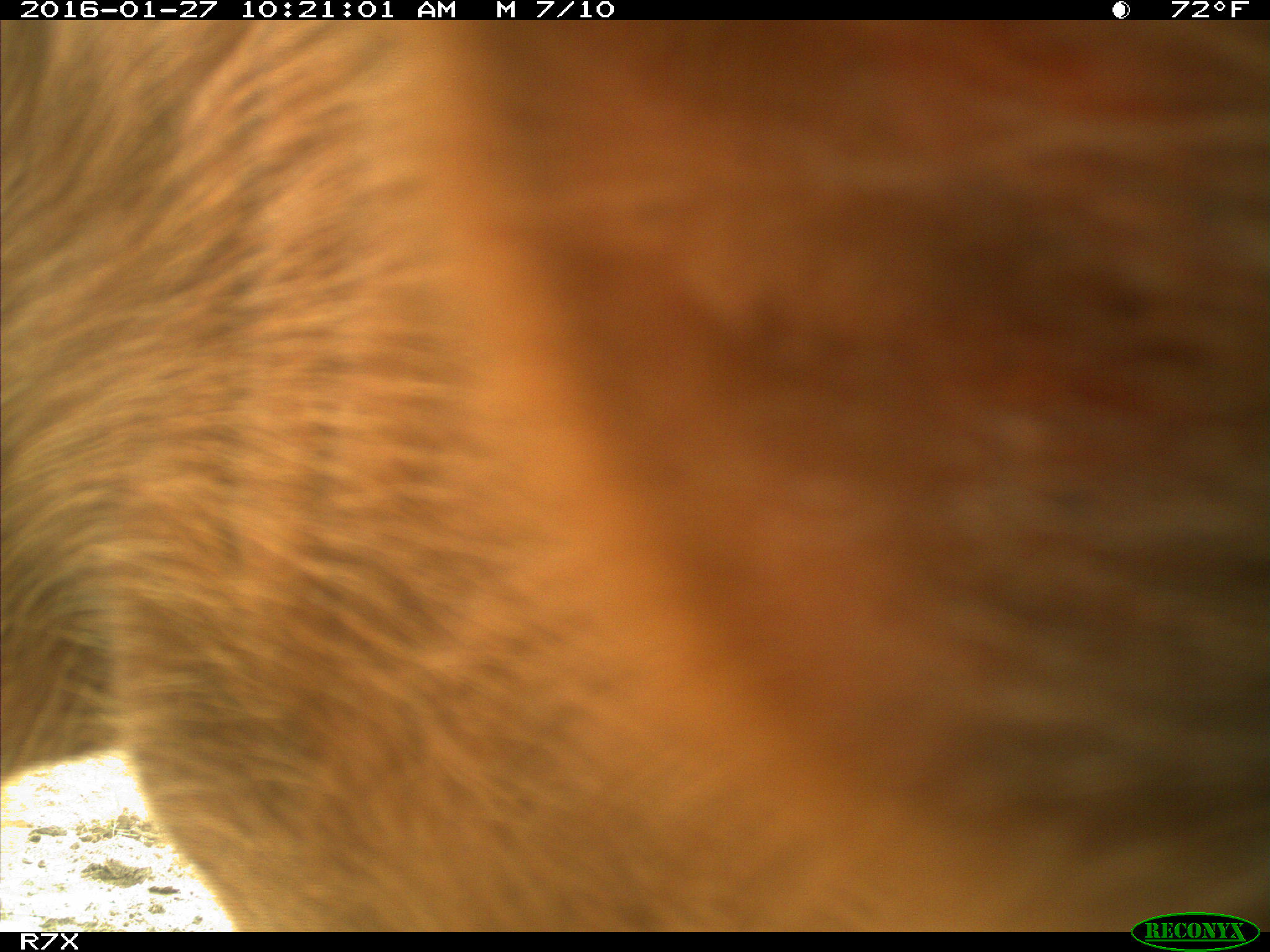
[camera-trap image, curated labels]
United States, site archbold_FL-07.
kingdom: Animalia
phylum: Chordata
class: Mammalia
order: Artiodactyla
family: Bovidae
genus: Bos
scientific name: Bos taurus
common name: domestic cow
Bos taurus (domestic cow).